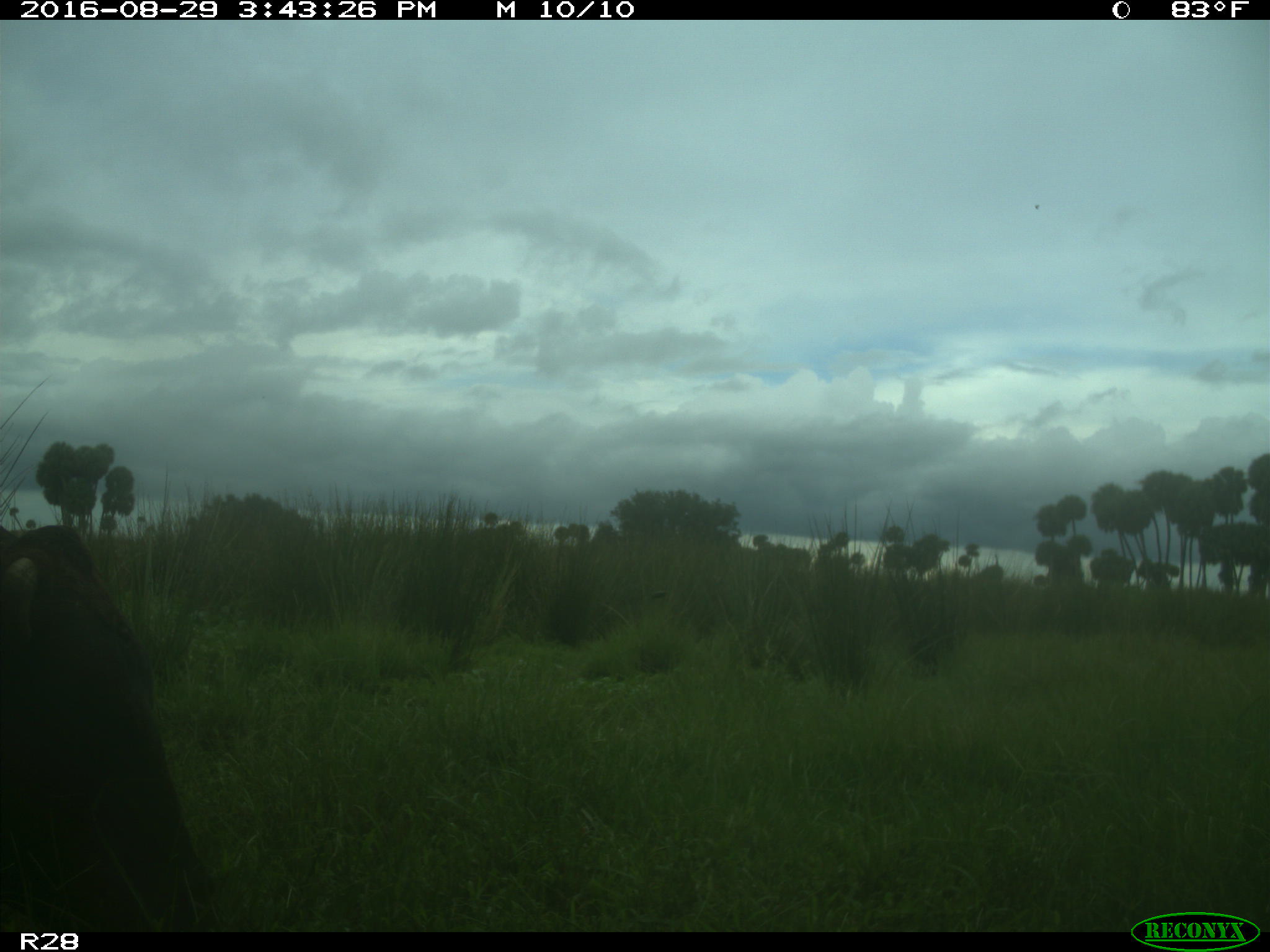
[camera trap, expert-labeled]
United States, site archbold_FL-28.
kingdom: Animalia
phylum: Chordata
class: Mammalia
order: Artiodactyla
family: Bovidae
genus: Bos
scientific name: Bos taurus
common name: domestic cow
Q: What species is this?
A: Bos taurus (domestic cow).